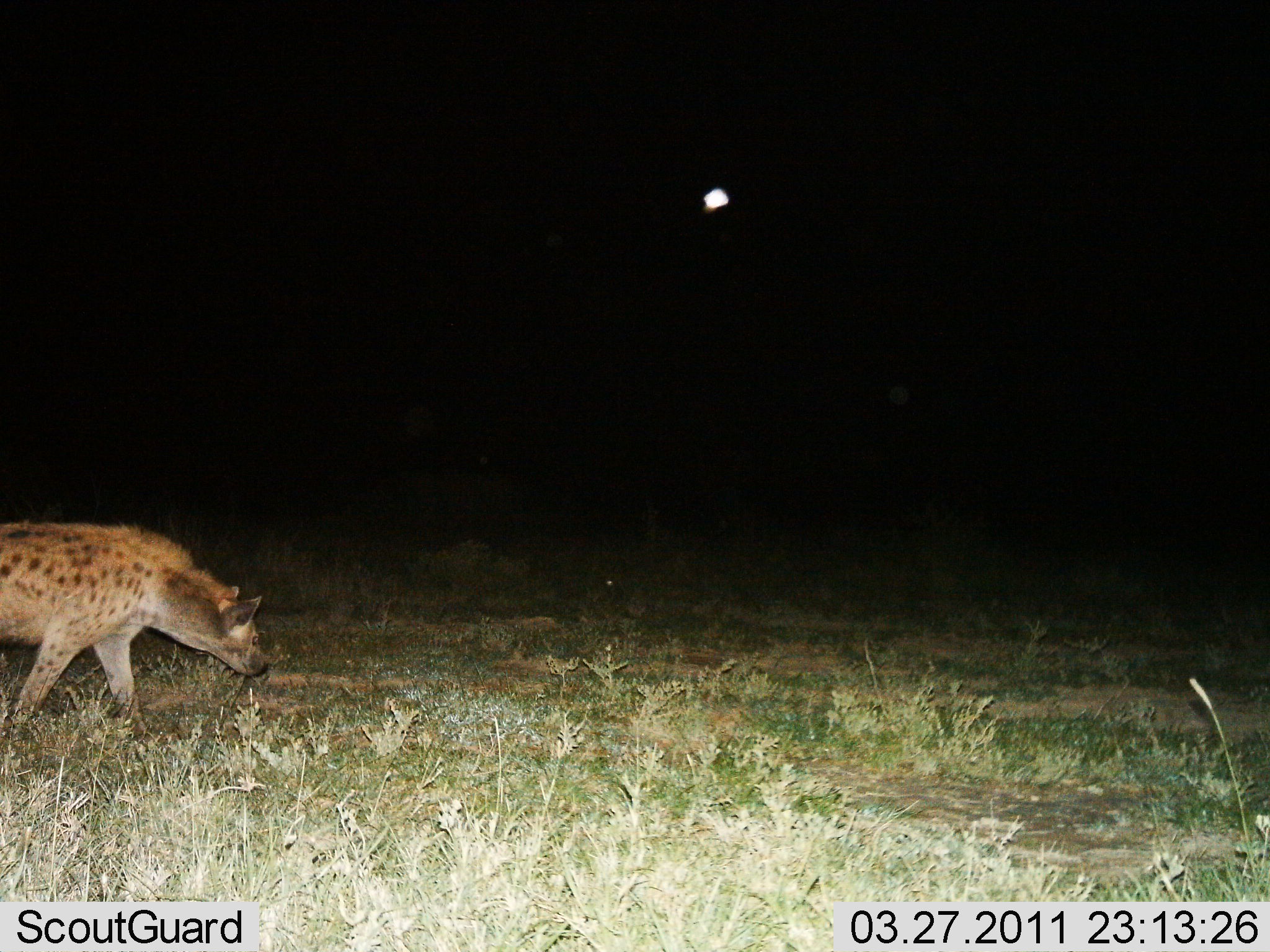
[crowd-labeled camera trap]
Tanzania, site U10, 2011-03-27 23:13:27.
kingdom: Animalia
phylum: Chordata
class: Mammalia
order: Carnivora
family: Hyaenidae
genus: Crocuta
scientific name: Crocuta crocuta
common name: spotted hyena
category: hyenaspotted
Hyenaspotted (spotted hyena) (Crocuta crocuta), count 1. Behavior (volunteer vote fractions): standing 15%, resting 0%, moving 85%, interacting 0%. Young present (vote fraction): 0%. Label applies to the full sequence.